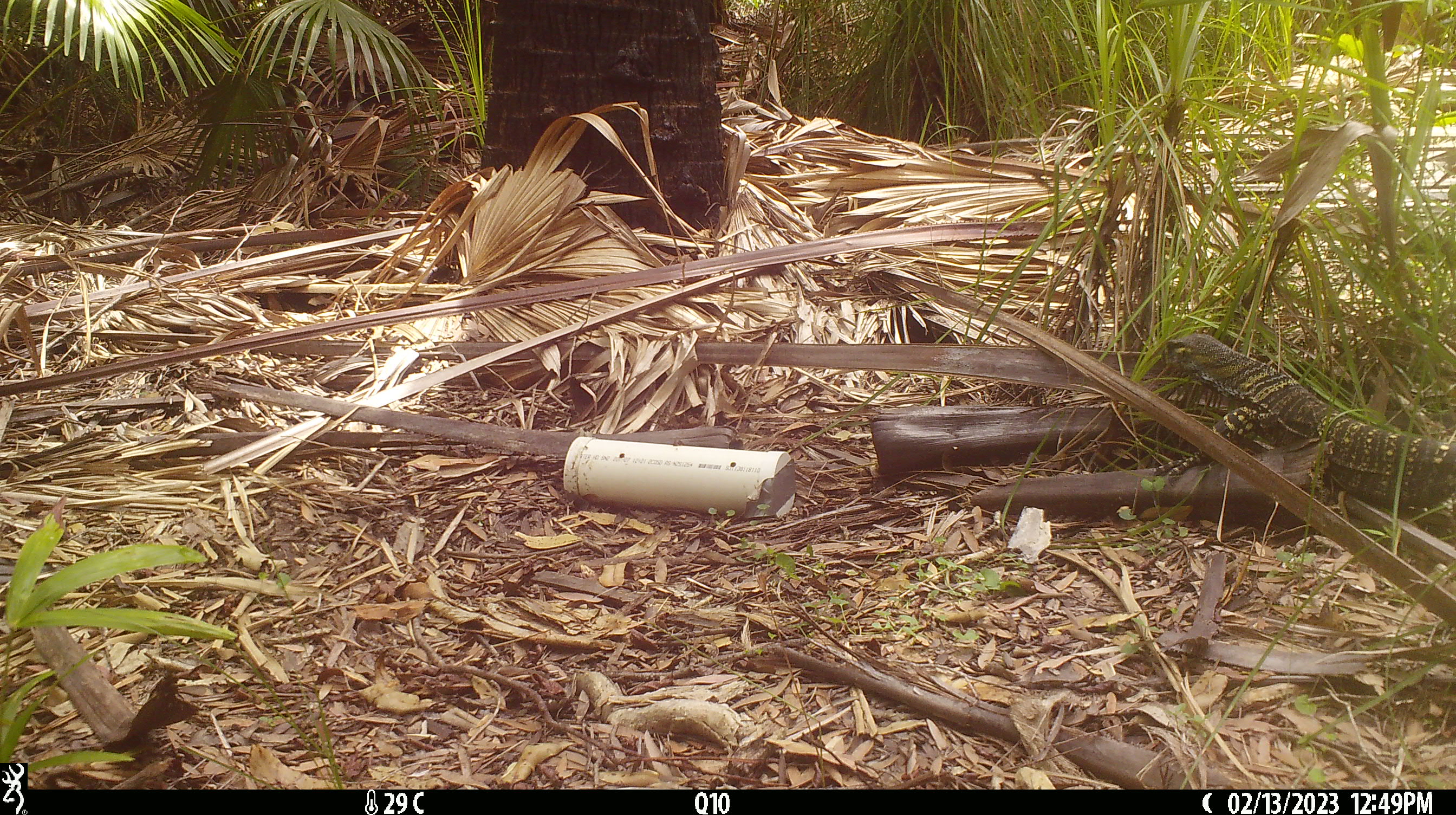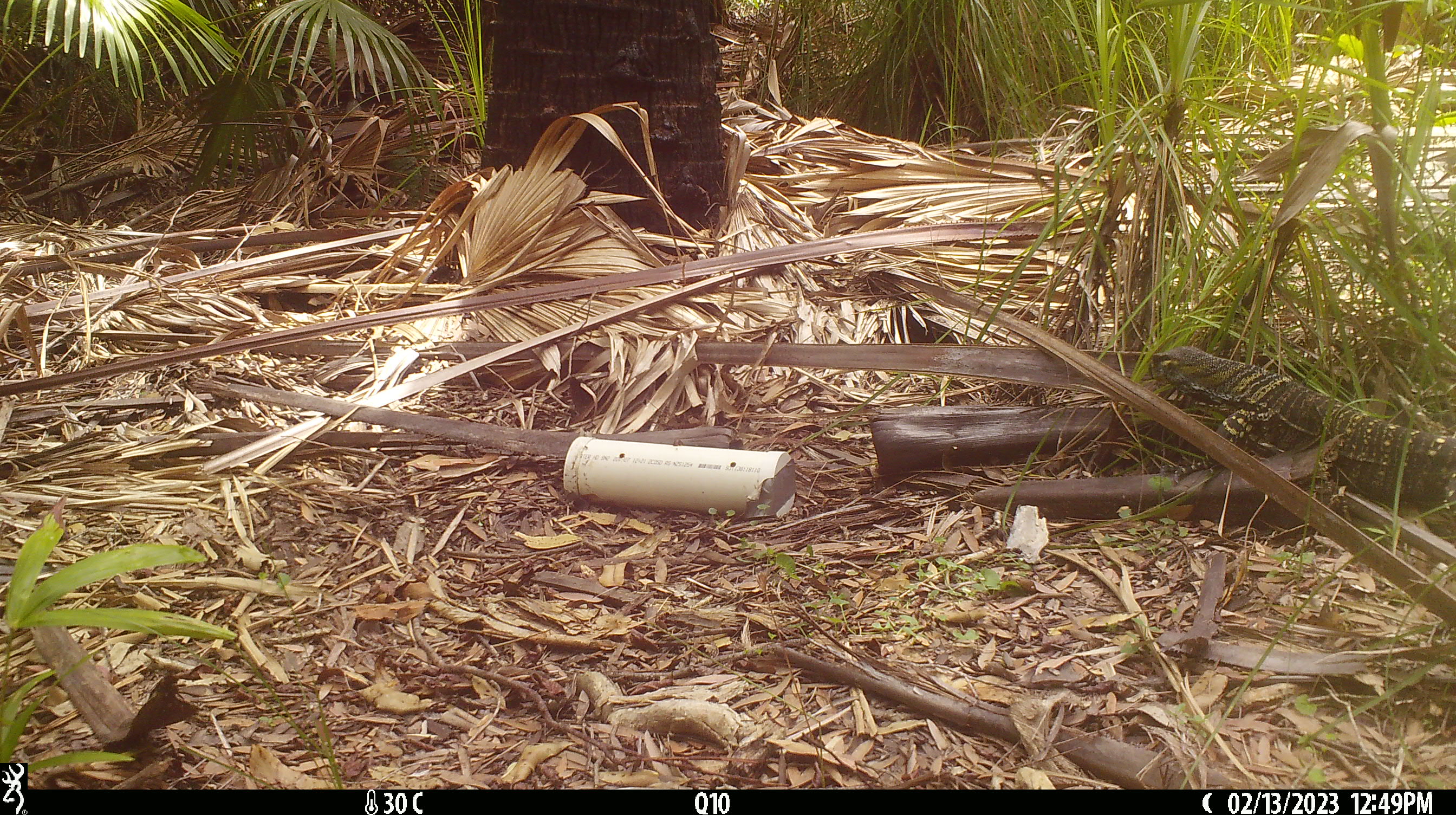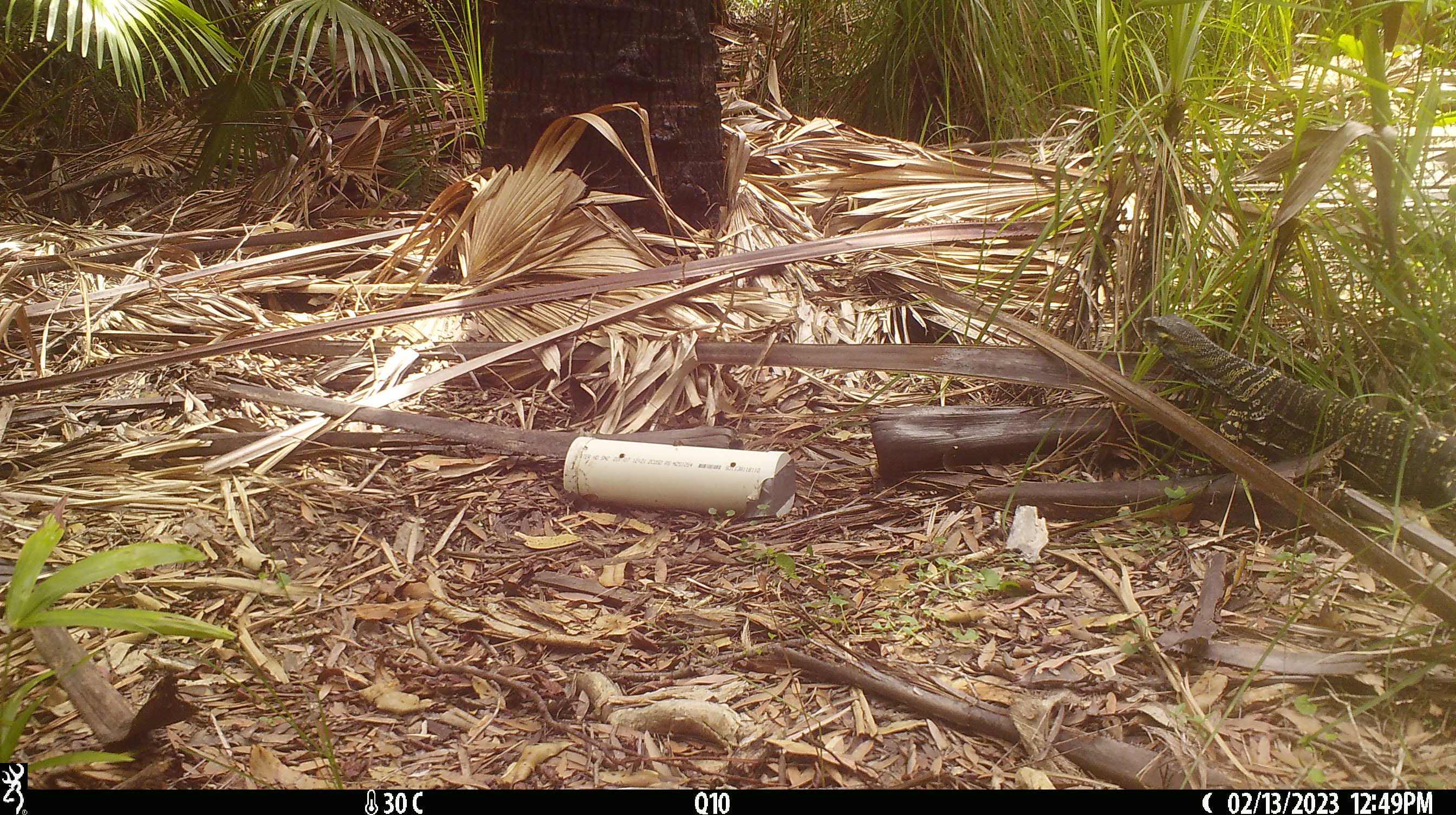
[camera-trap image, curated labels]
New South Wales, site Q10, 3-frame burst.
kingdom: Animalia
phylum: Chordata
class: Reptilia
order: Squamata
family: Varanidae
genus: Varanus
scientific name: Varanus varius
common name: lace monitor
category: goanna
Goanna (lace monitor) (Varanus varius).